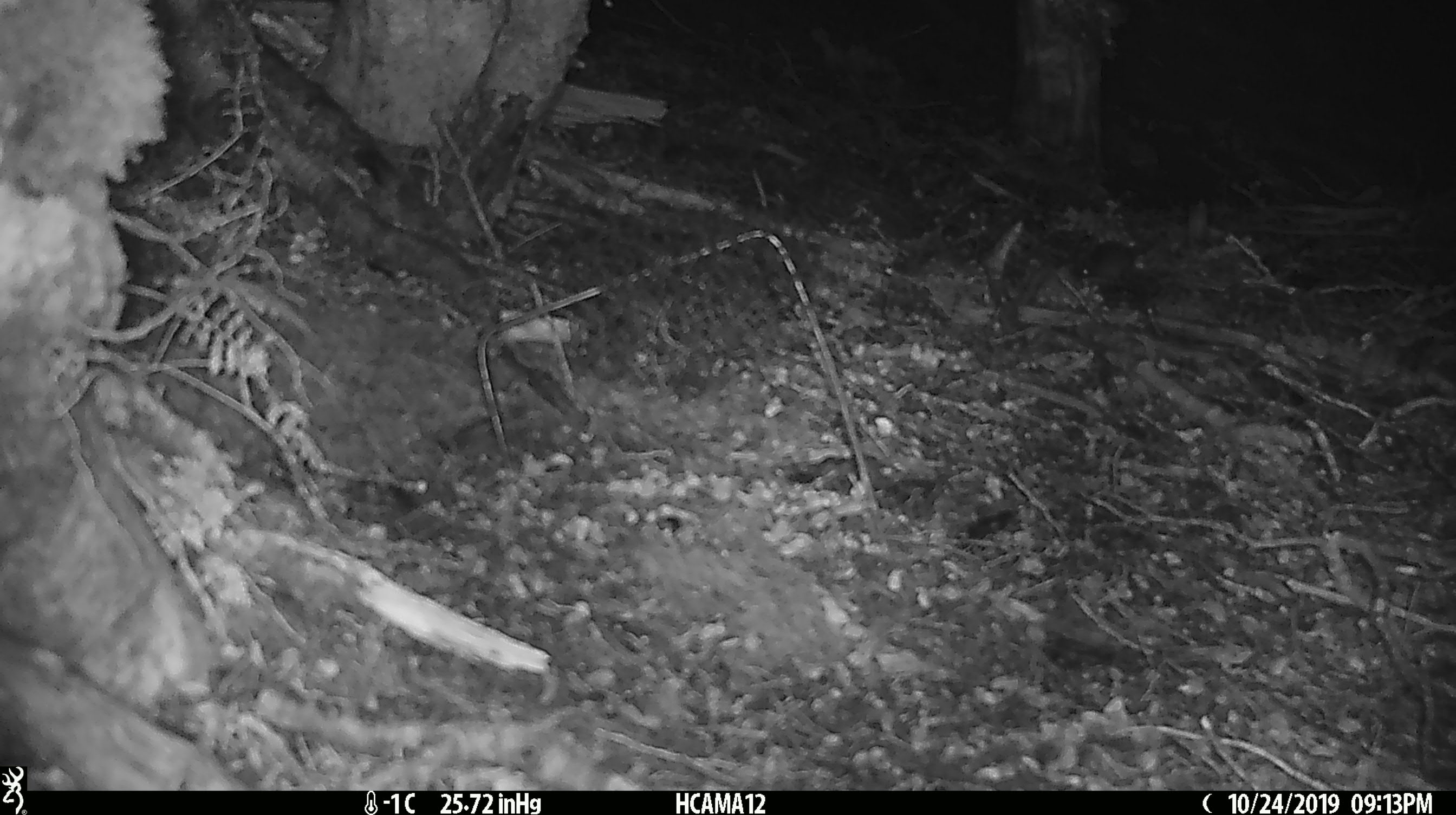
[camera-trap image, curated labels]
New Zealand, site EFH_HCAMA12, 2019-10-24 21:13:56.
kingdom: Animalia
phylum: Chordata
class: Mammalia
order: Rodentia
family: Muridae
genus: Mus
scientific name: Mus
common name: mouse